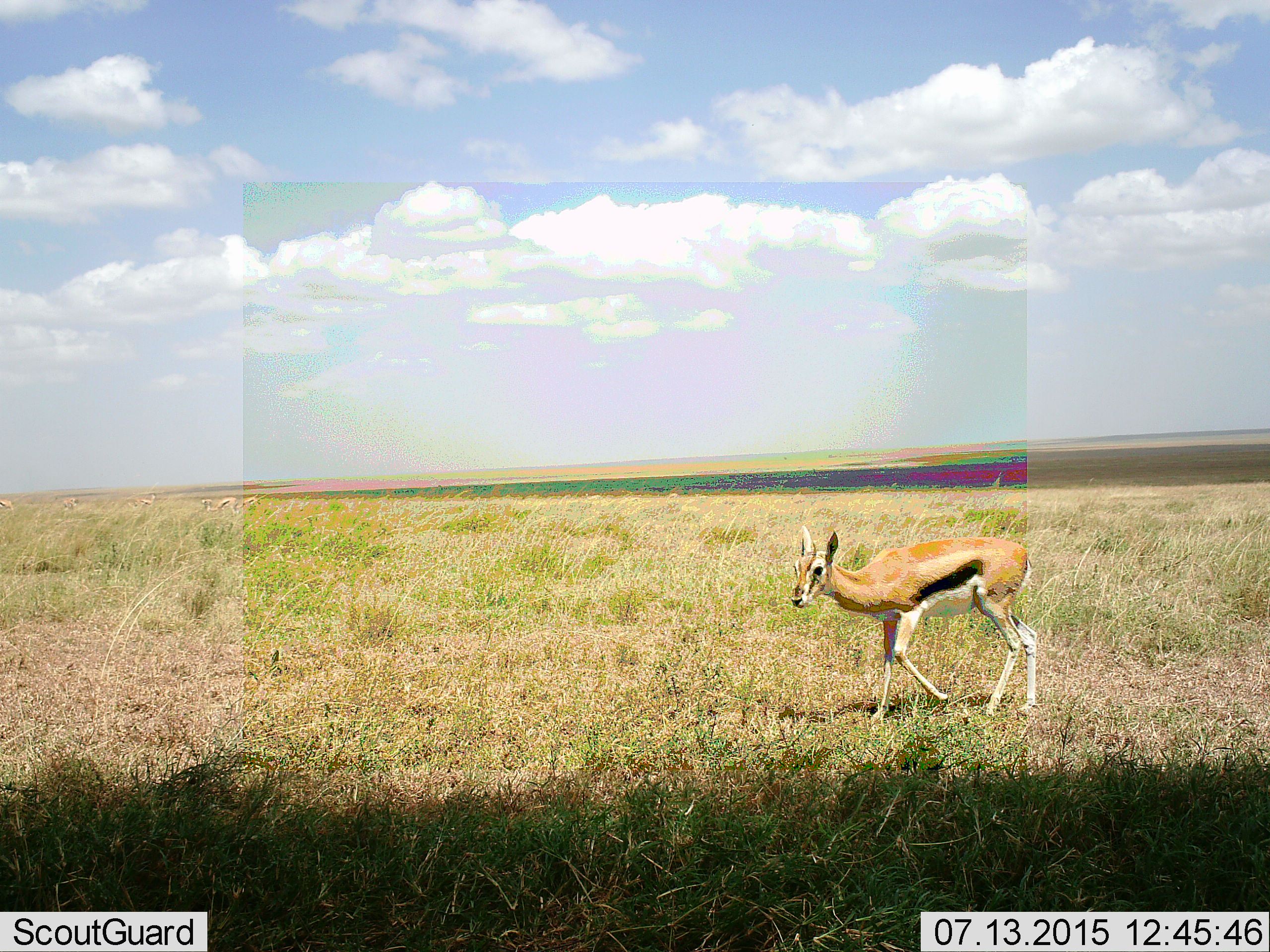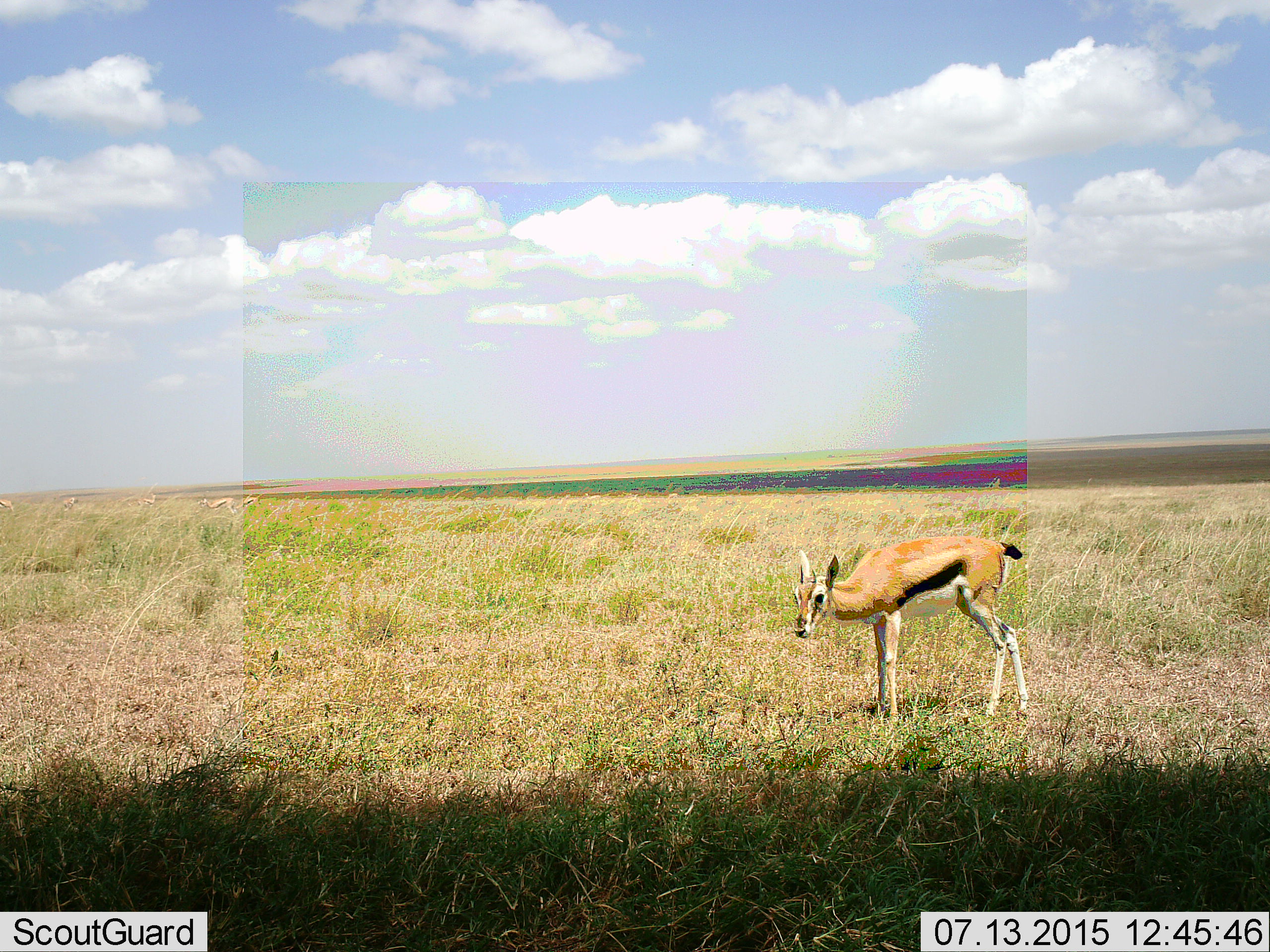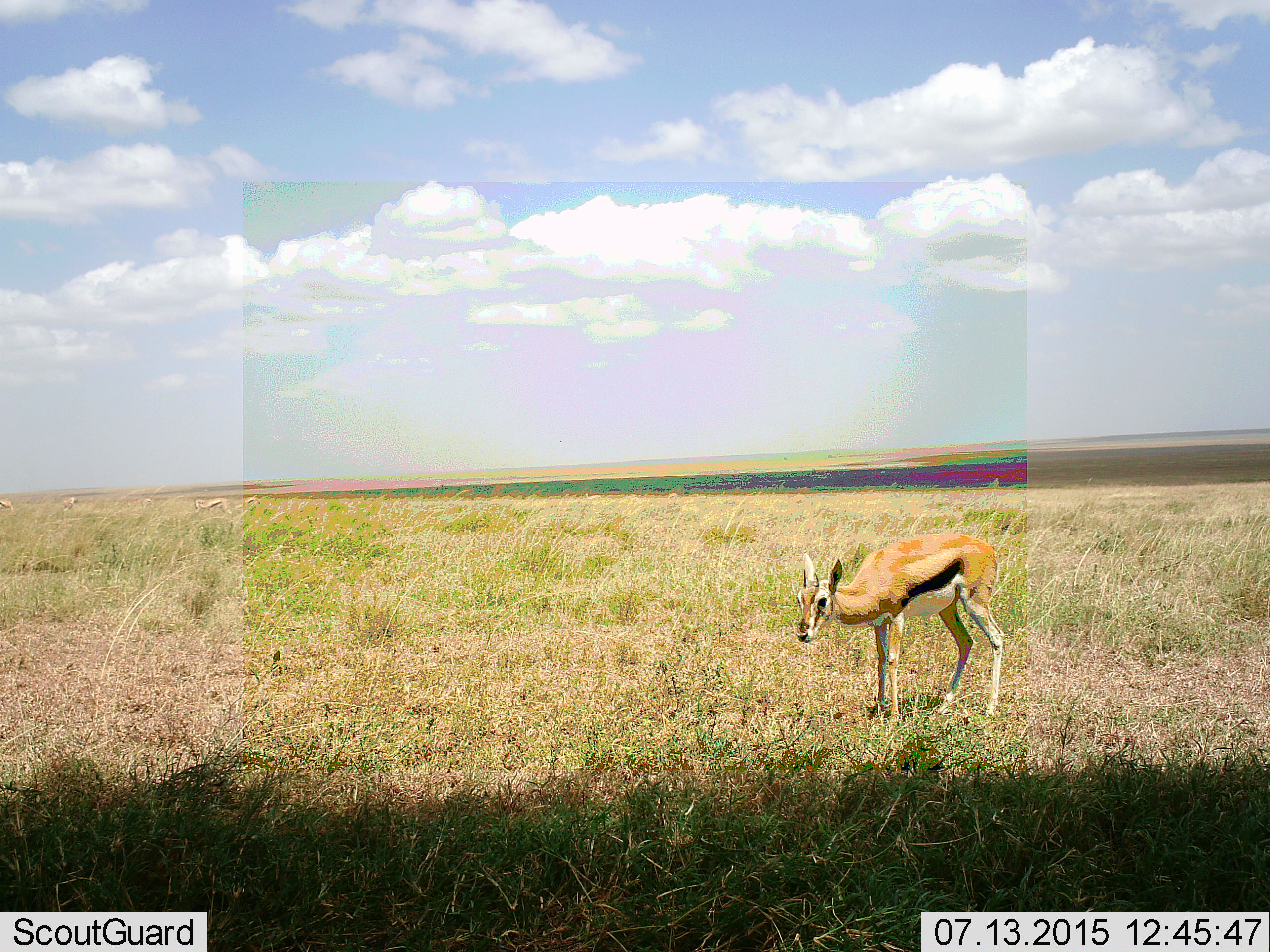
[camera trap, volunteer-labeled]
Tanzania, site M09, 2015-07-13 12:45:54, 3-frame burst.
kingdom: Animalia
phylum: Chordata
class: Mammalia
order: Artiodactyla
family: Bovidae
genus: Eudorcas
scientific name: Eudorcas thomsonii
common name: thomson's gazelle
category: gazellethomsons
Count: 1.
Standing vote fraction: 75%.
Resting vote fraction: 0%.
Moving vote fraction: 25%.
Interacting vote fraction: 12%.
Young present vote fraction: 12%.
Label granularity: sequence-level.